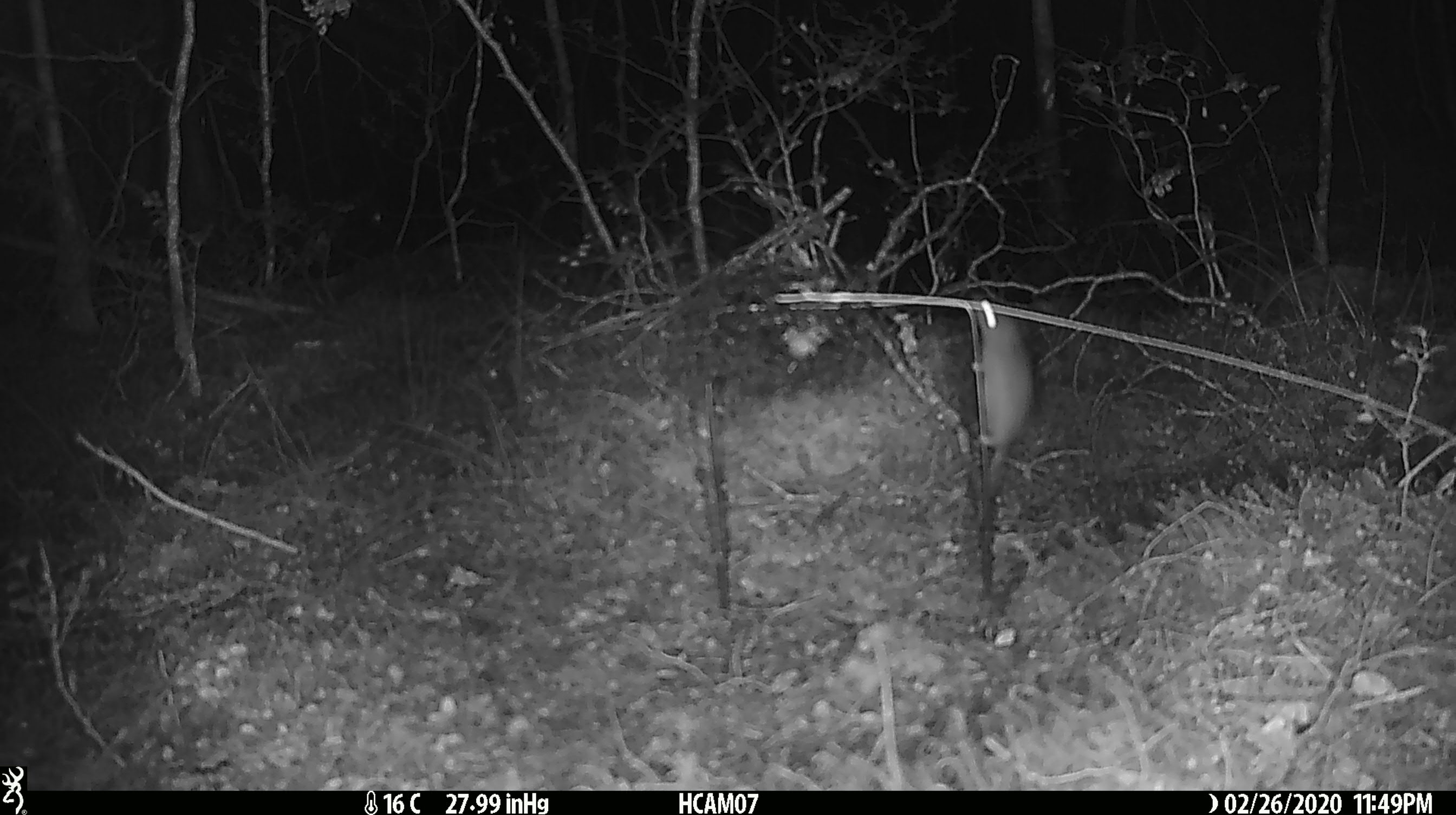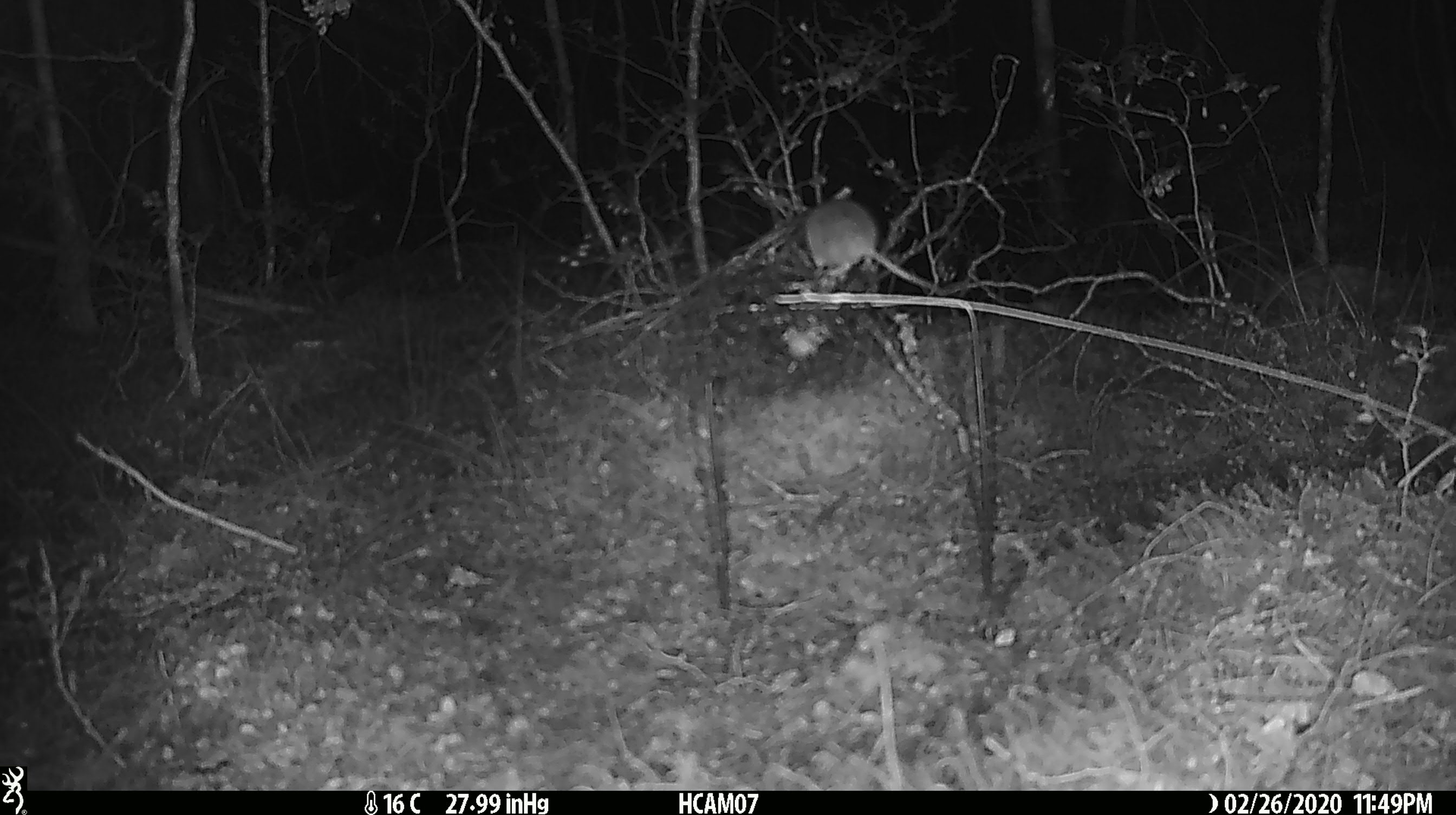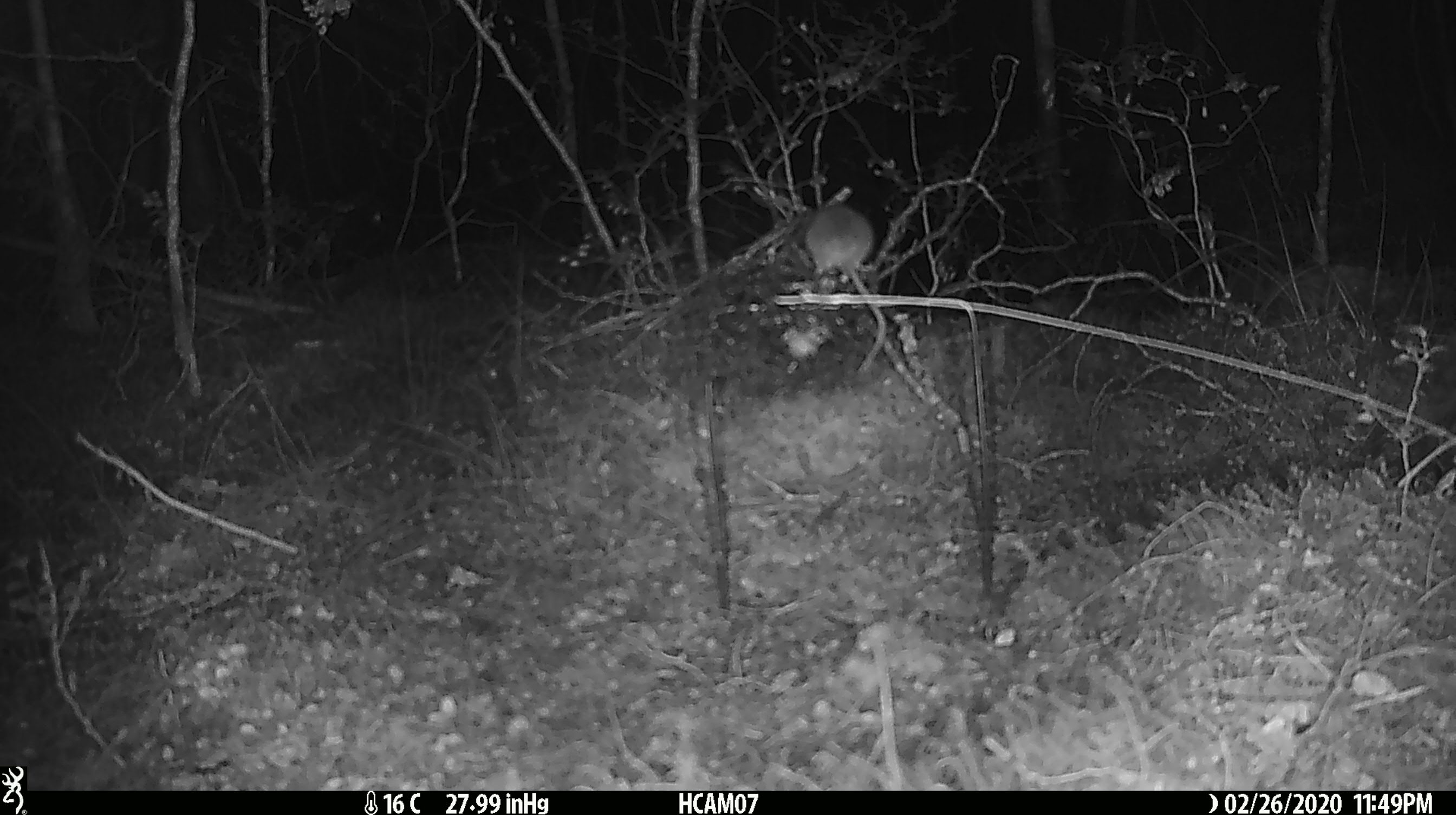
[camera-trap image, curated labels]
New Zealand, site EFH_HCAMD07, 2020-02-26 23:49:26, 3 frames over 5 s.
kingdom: Animalia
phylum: Chordata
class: Mammalia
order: Rodentia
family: Muridae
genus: Mus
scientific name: Mus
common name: mouse